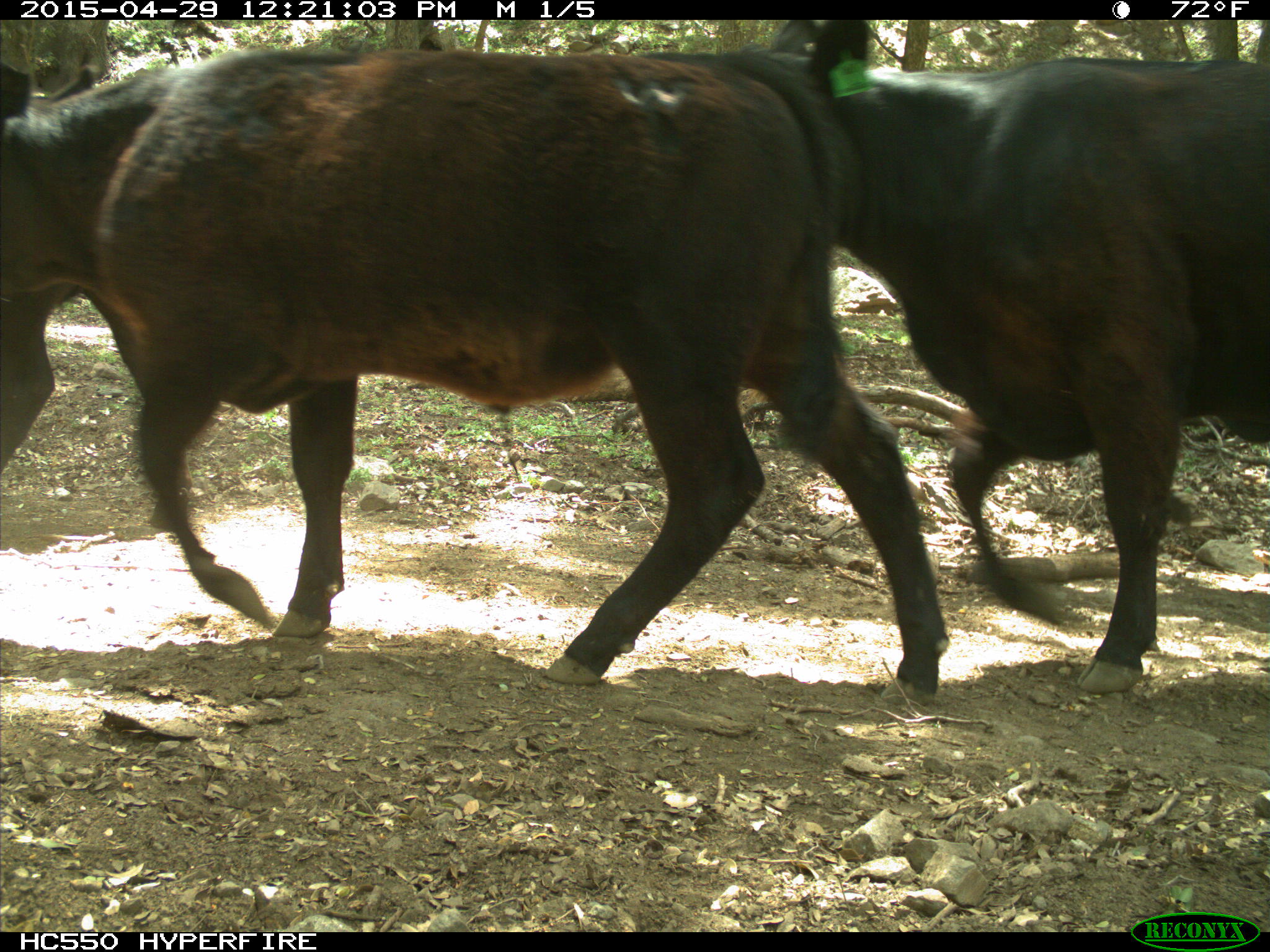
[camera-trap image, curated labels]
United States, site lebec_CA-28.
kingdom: Animalia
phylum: Chordata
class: Mammalia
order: Artiodactyla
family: Bovidae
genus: Bos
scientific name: Bos taurus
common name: domestic cow